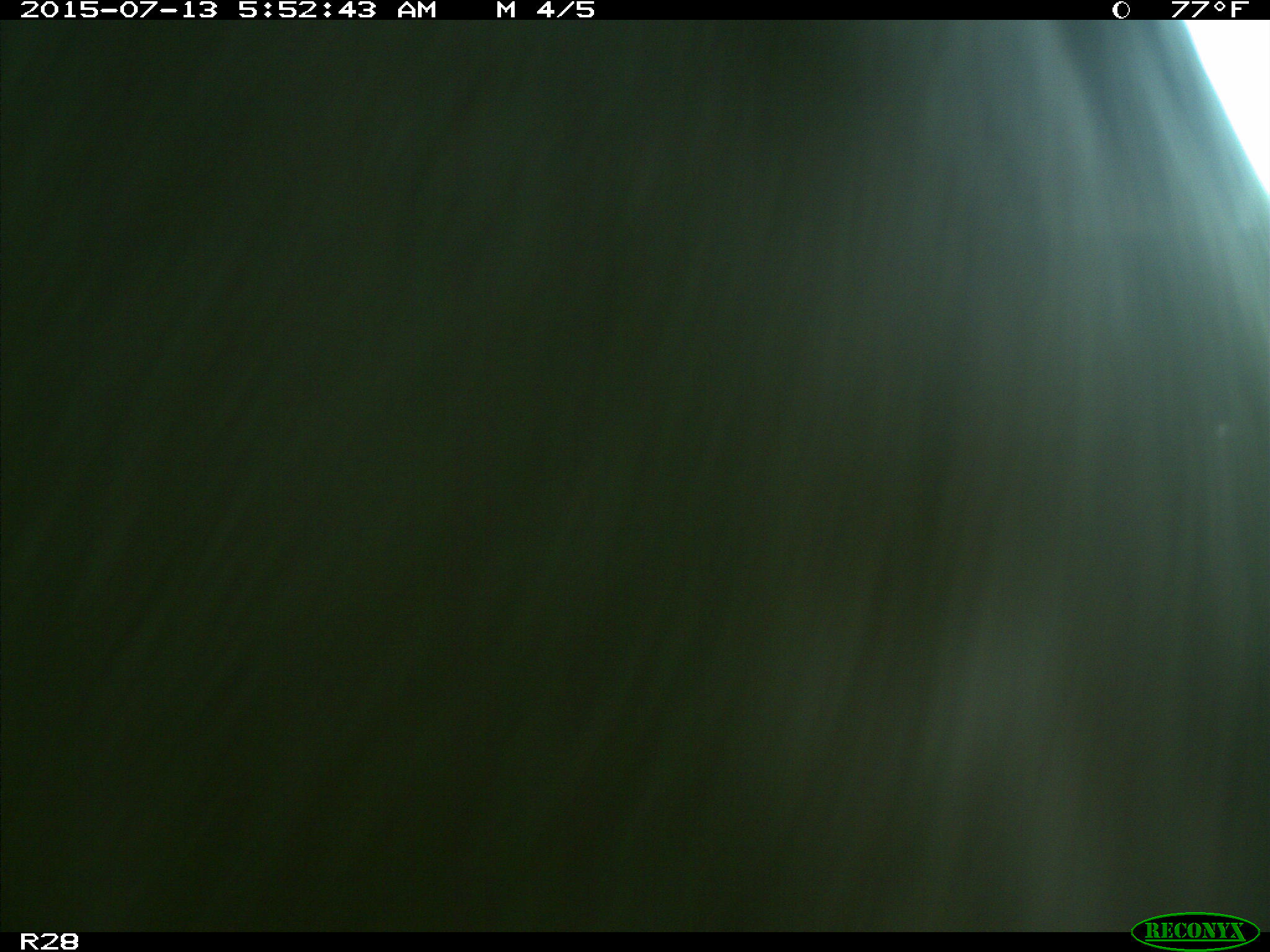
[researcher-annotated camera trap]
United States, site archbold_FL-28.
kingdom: Animalia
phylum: Chordata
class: Mammalia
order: Artiodactyla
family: Bovidae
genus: Bos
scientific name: Bos taurus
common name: domestic cow